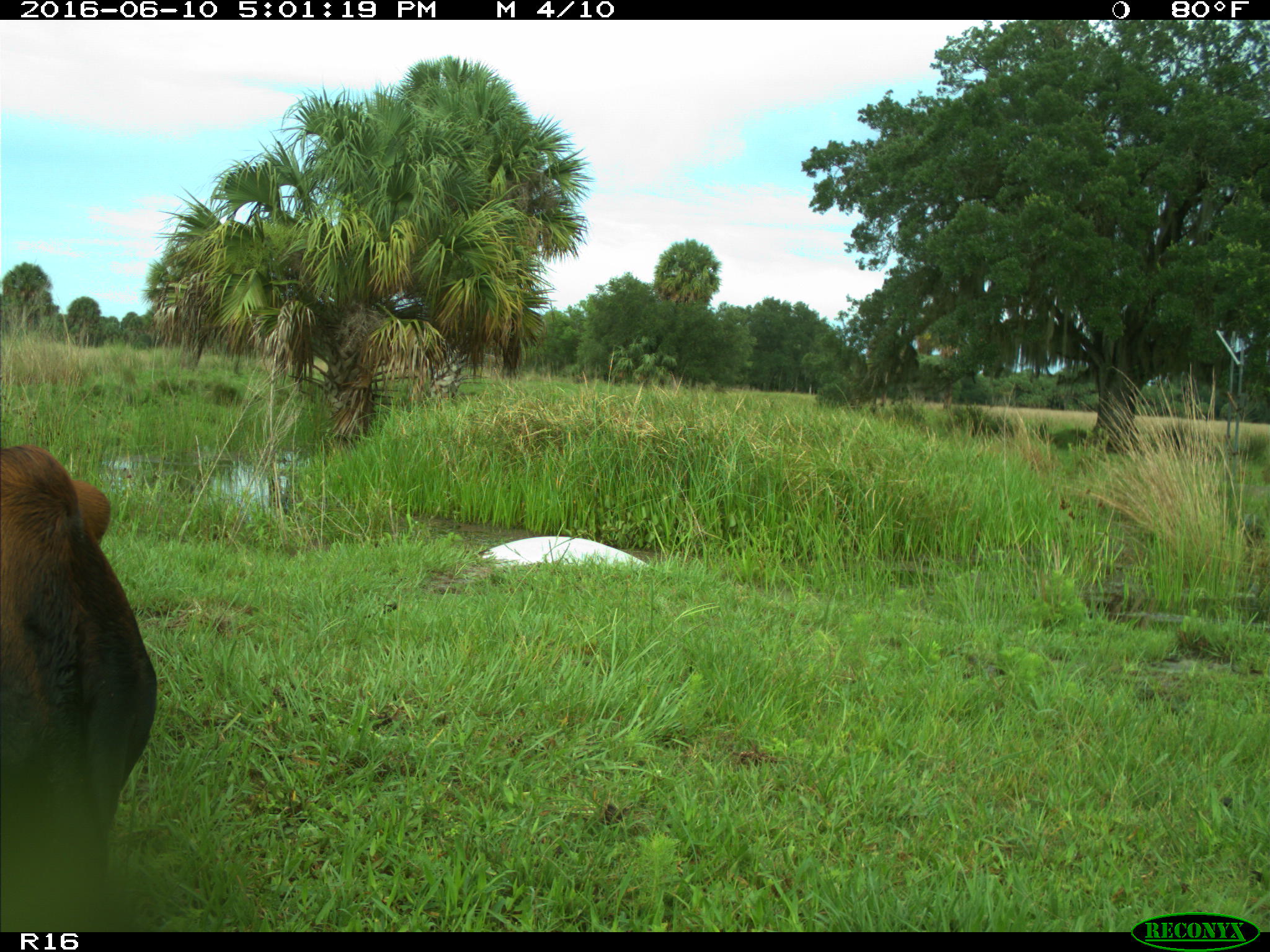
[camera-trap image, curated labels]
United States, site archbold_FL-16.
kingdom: Animalia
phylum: Chordata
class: Mammalia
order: Artiodactyla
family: Bovidae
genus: Bos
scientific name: Bos taurus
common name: domestic cow